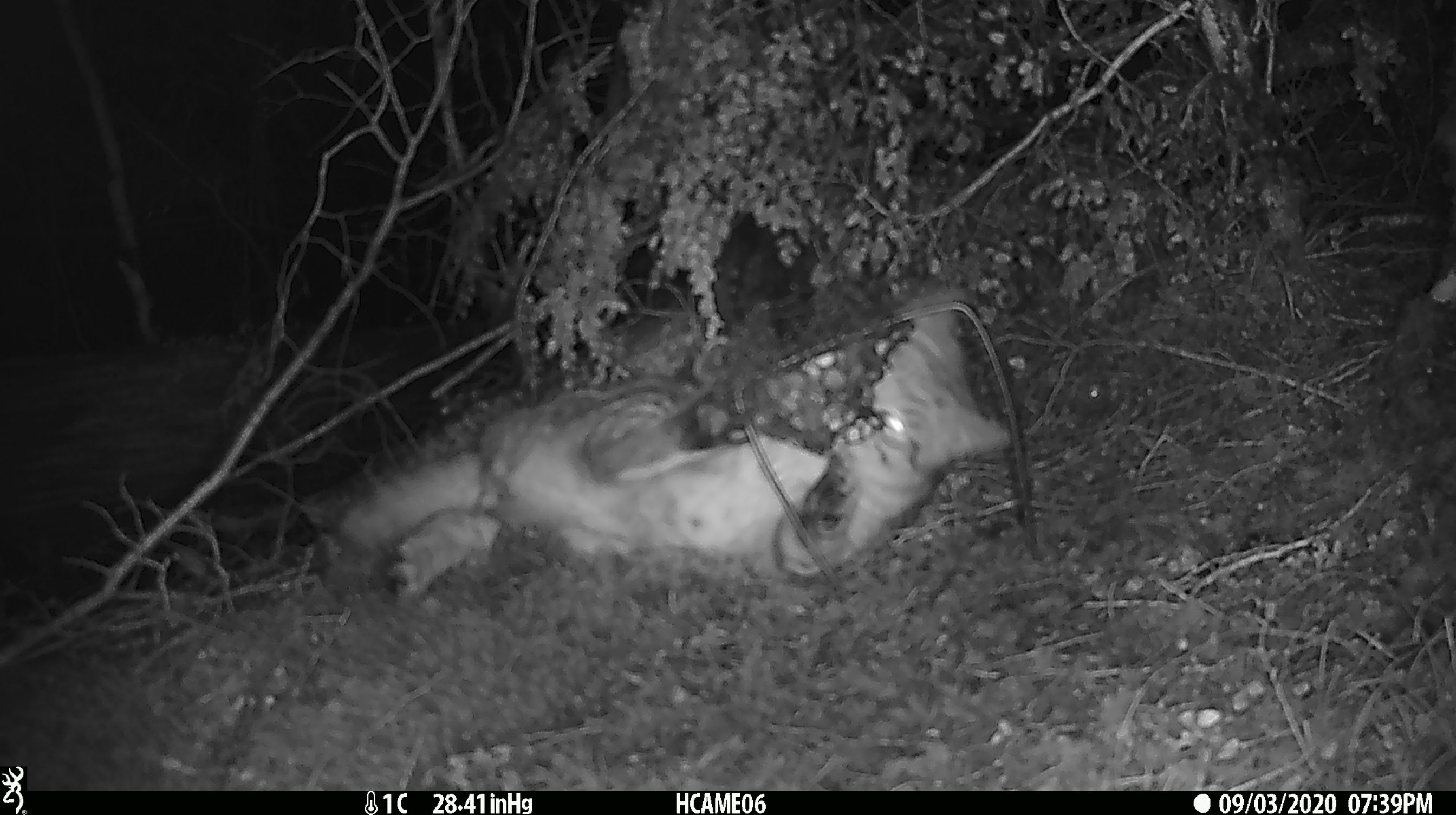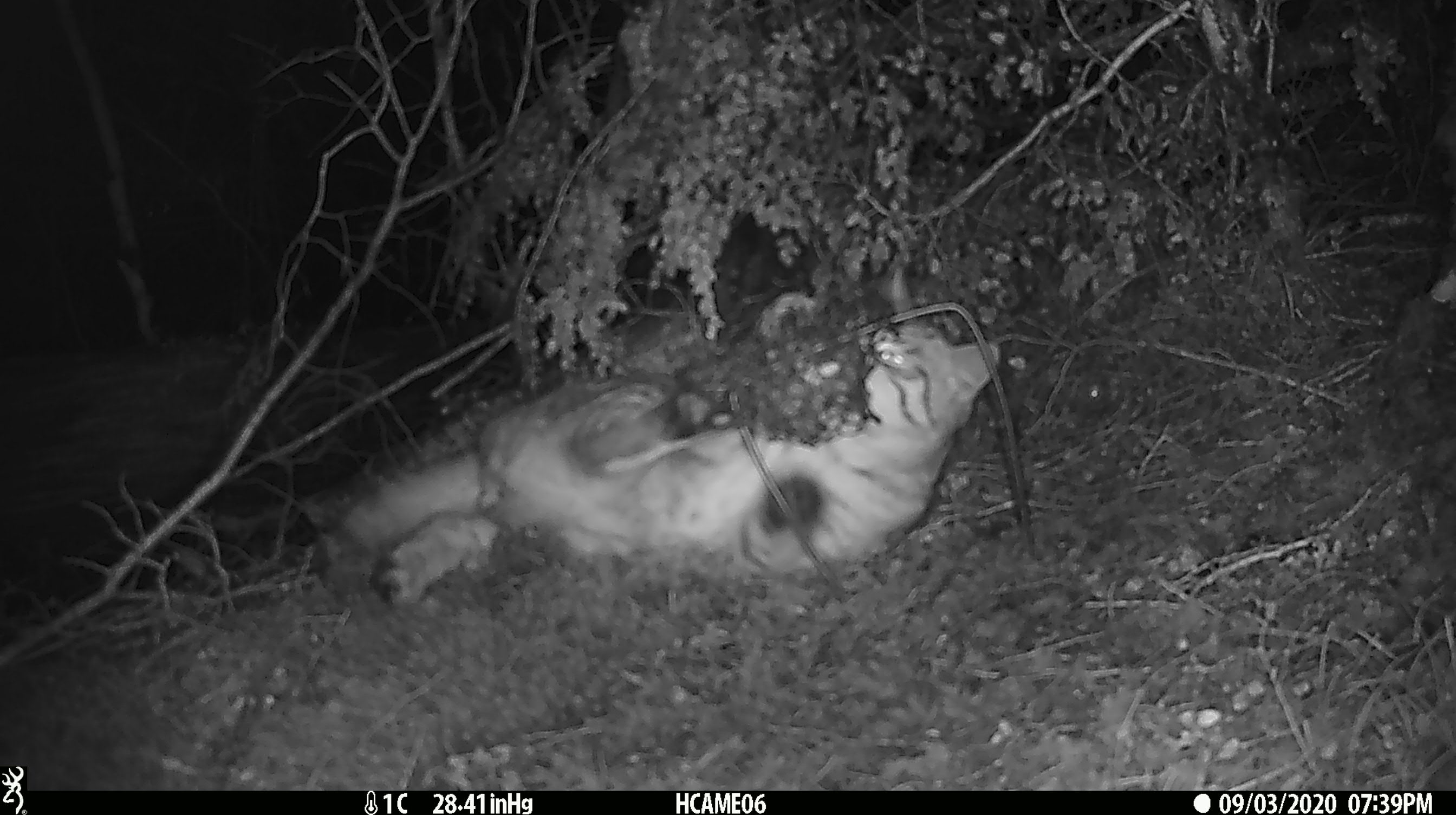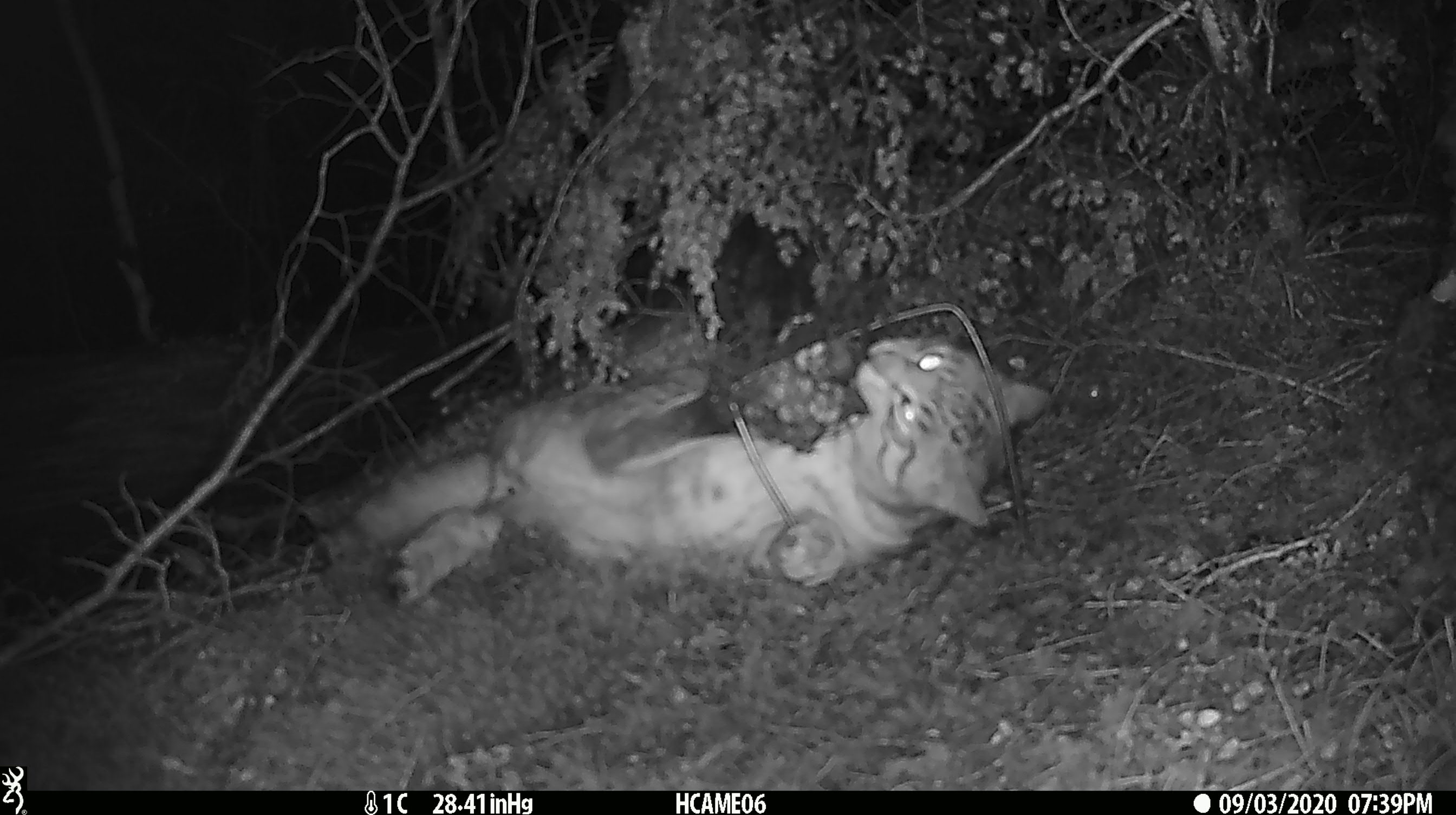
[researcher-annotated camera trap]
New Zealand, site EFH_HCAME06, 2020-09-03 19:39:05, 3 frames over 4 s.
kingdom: Animalia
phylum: Chordata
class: Mammalia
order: Carnivora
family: Felidae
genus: Felis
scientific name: Felis catus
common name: domestic cat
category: cat